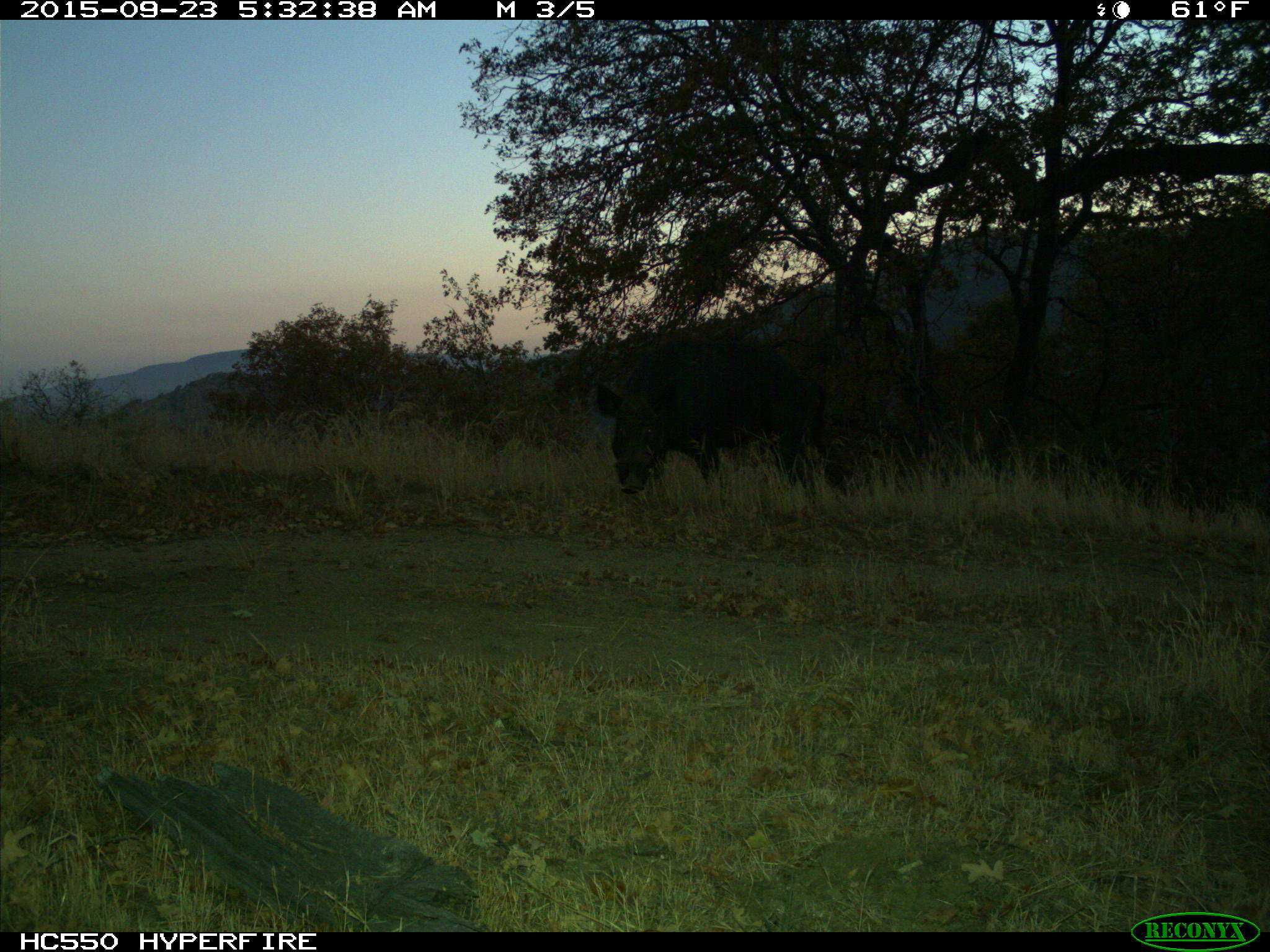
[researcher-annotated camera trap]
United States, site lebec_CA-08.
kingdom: Animalia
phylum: Chordata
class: Mammalia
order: Artiodactyla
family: Suidae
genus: Sus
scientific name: Sus scrofa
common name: wild boar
Sus scrofa (wild boar).